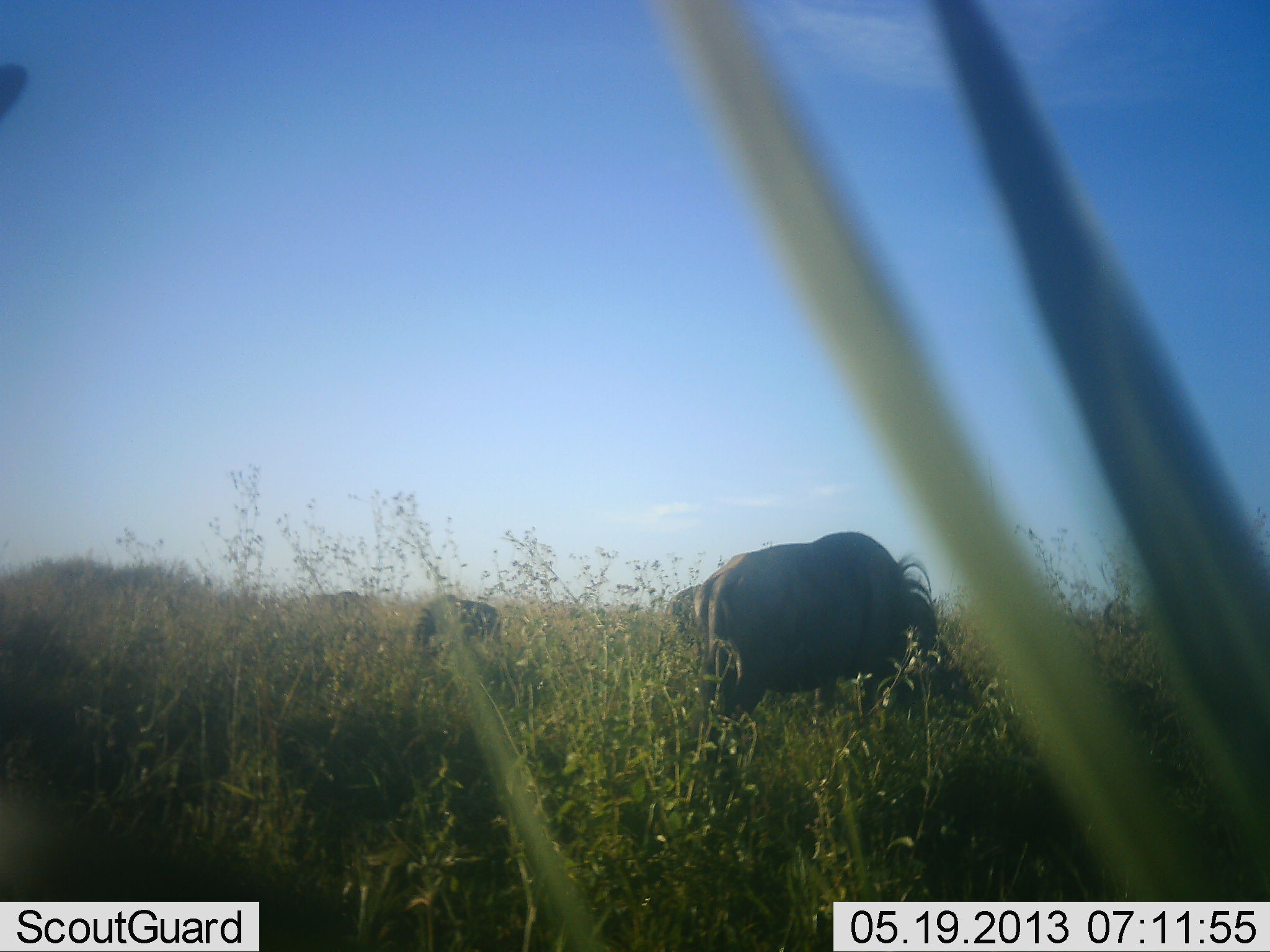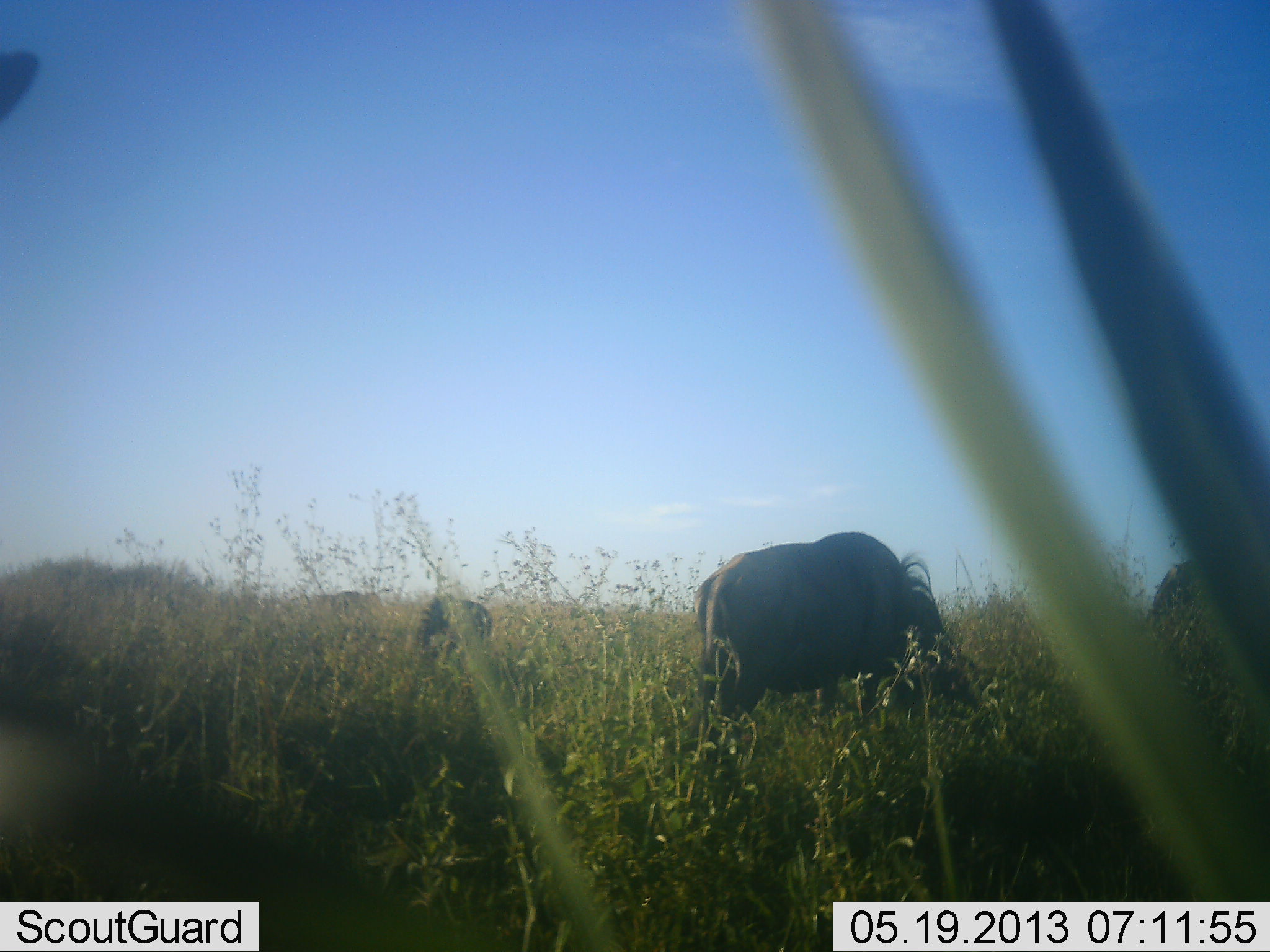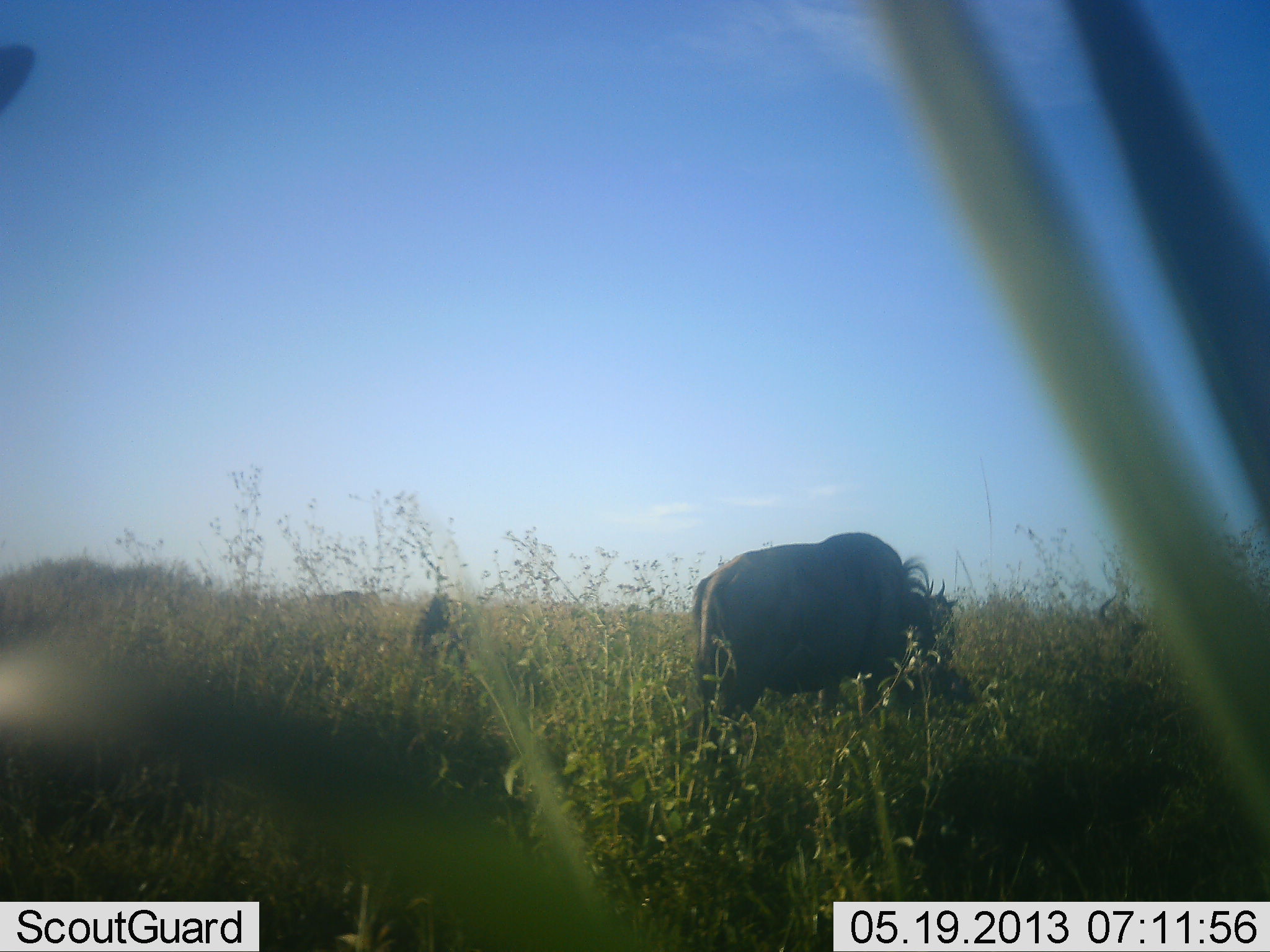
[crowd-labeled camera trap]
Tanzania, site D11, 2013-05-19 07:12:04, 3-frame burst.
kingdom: Animalia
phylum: Chordata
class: Mammalia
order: Artiodactyla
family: Bovidae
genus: Connochaetes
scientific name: Connochaetes taurinus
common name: blue wildebeest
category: wildebeest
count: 4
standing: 36%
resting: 0%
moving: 36%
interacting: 0%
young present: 18%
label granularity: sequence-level